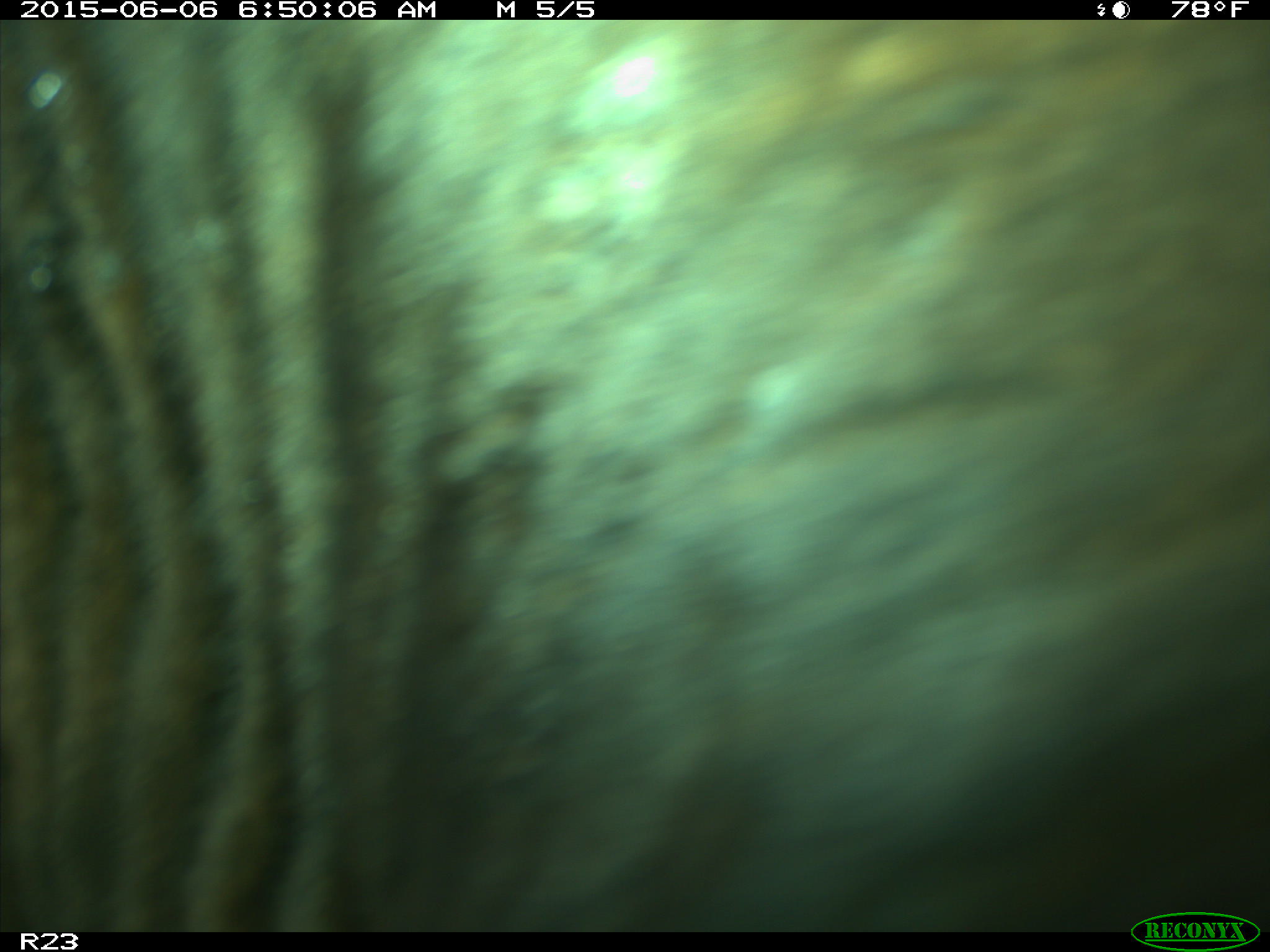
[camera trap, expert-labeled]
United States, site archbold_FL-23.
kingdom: Animalia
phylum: Chordata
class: Mammalia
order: Artiodactyla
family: Bovidae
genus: Bos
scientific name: Bos taurus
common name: domestic cow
Bos taurus (domestic cow).